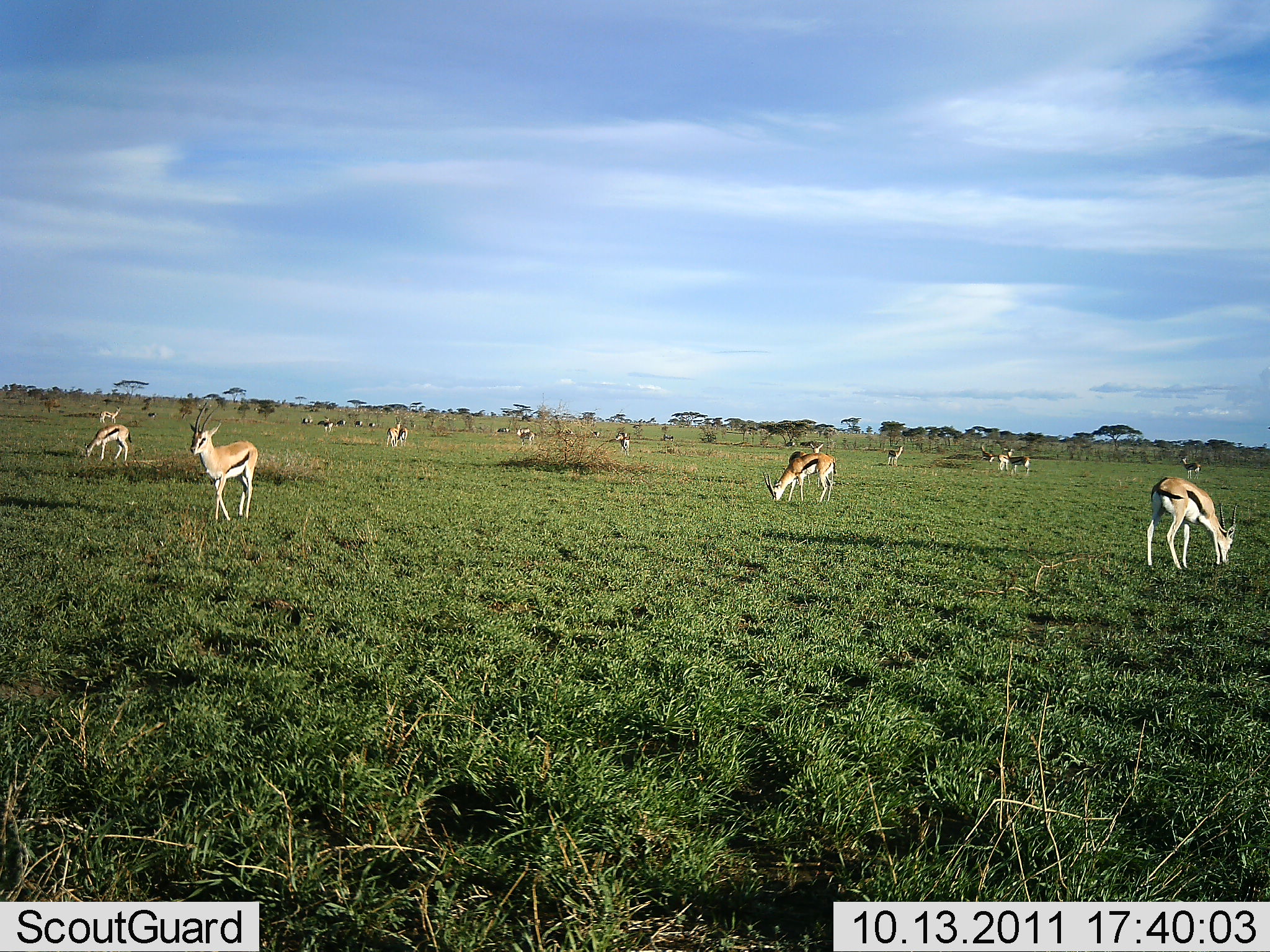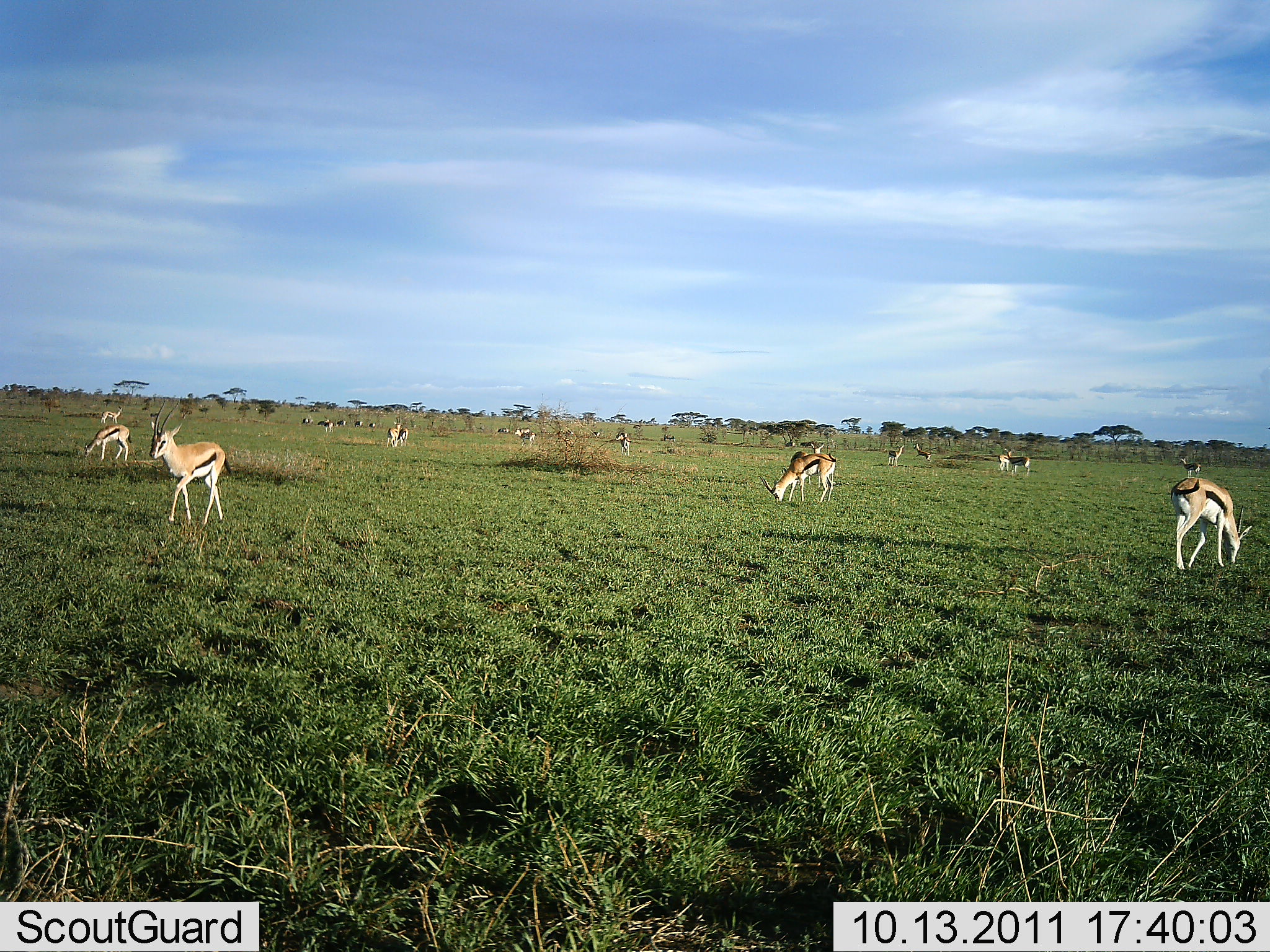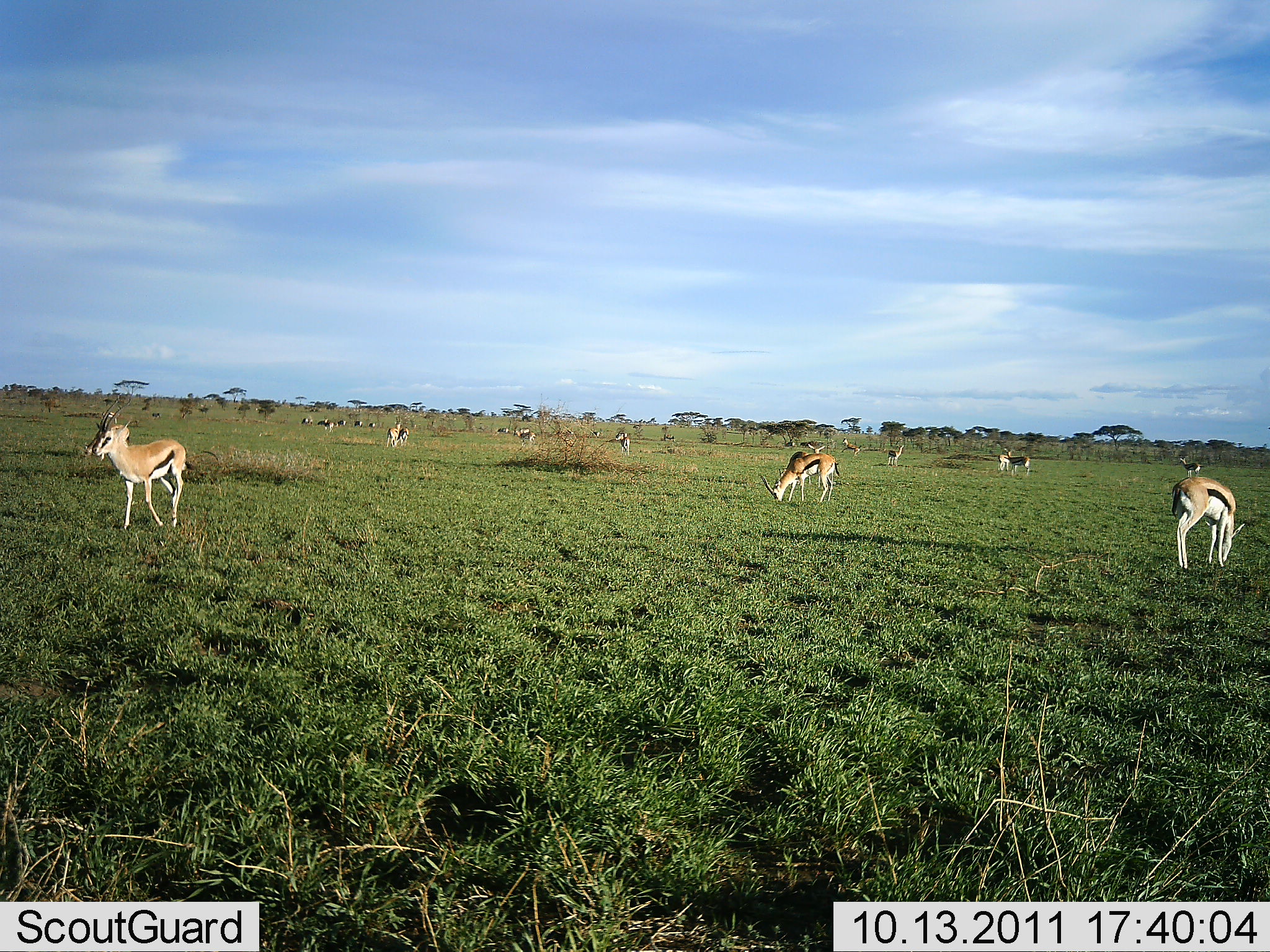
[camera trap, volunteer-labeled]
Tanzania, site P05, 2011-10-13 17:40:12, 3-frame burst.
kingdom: Animalia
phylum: Chordata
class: Mammalia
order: Artiodactyla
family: Bovidae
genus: Eudorcas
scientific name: Eudorcas thomsonii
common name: thomson's gazelle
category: gazellethomsons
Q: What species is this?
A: Gazellethomsons (thomson's gazelle) (Eudorcas thomsonii).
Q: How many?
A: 11-50.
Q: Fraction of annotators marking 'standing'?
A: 67%.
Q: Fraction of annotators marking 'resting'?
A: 0%.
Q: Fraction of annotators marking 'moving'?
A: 67%.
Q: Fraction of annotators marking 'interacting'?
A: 0%.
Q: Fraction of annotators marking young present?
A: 0%.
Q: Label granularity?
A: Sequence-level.